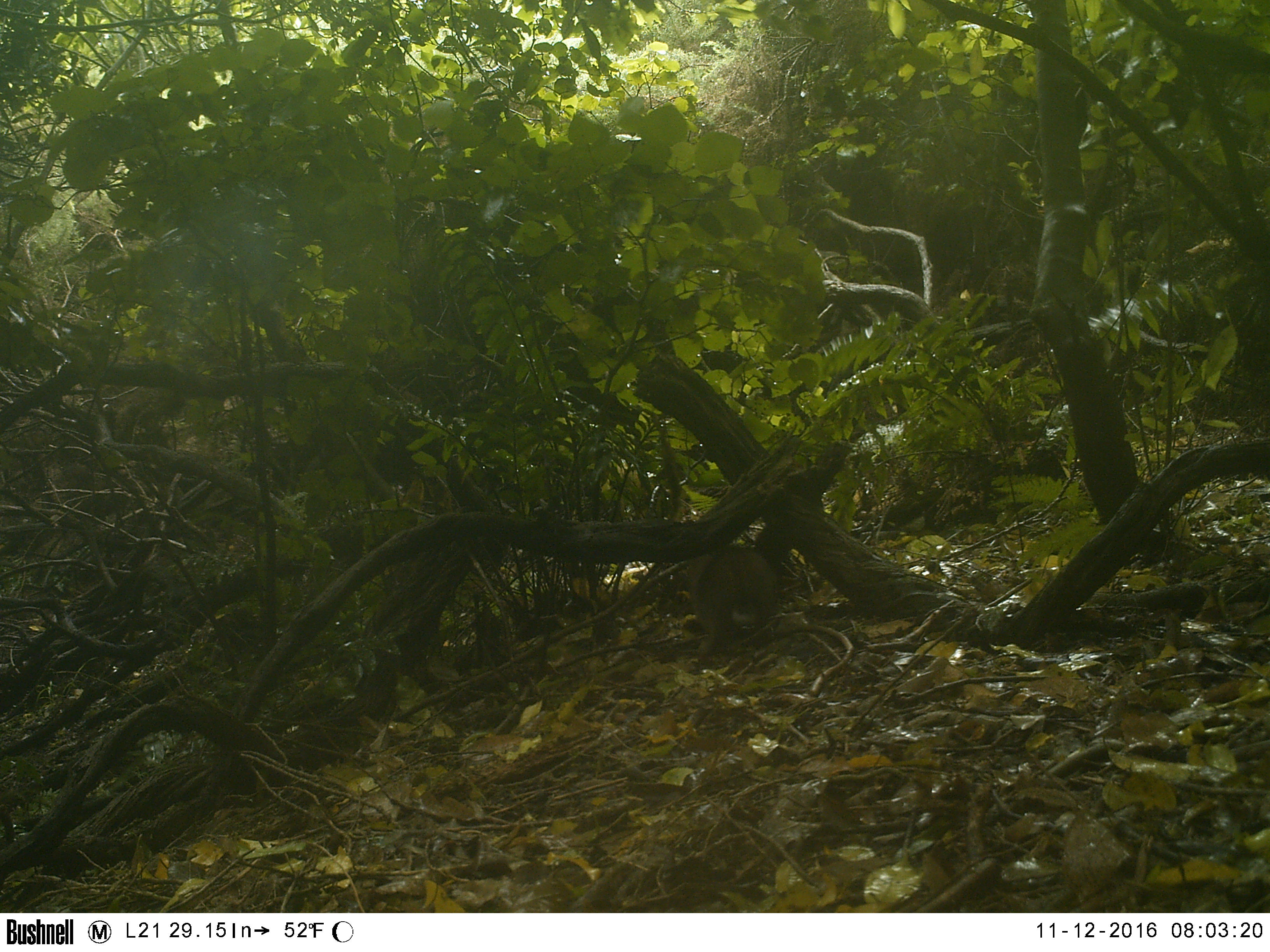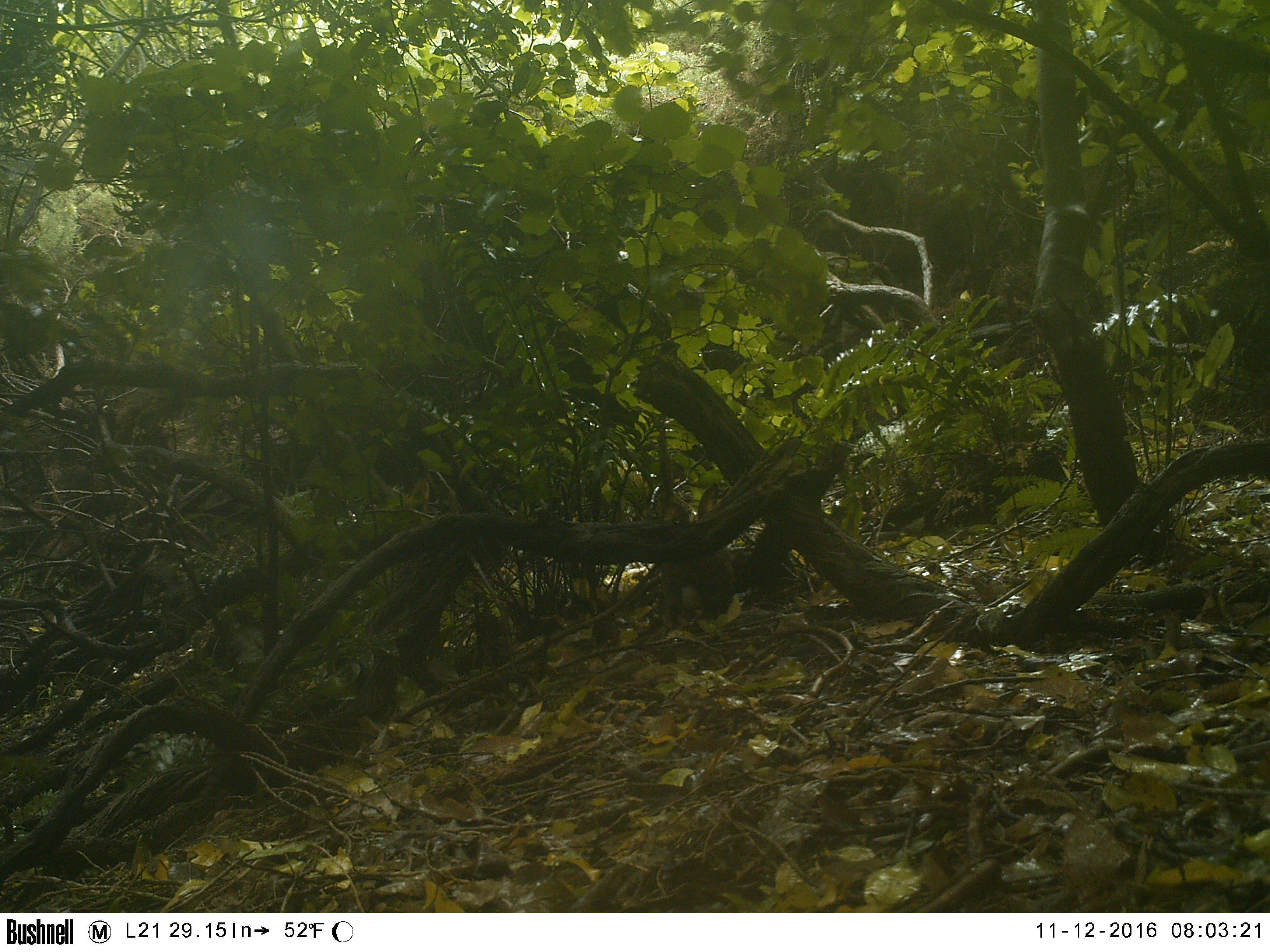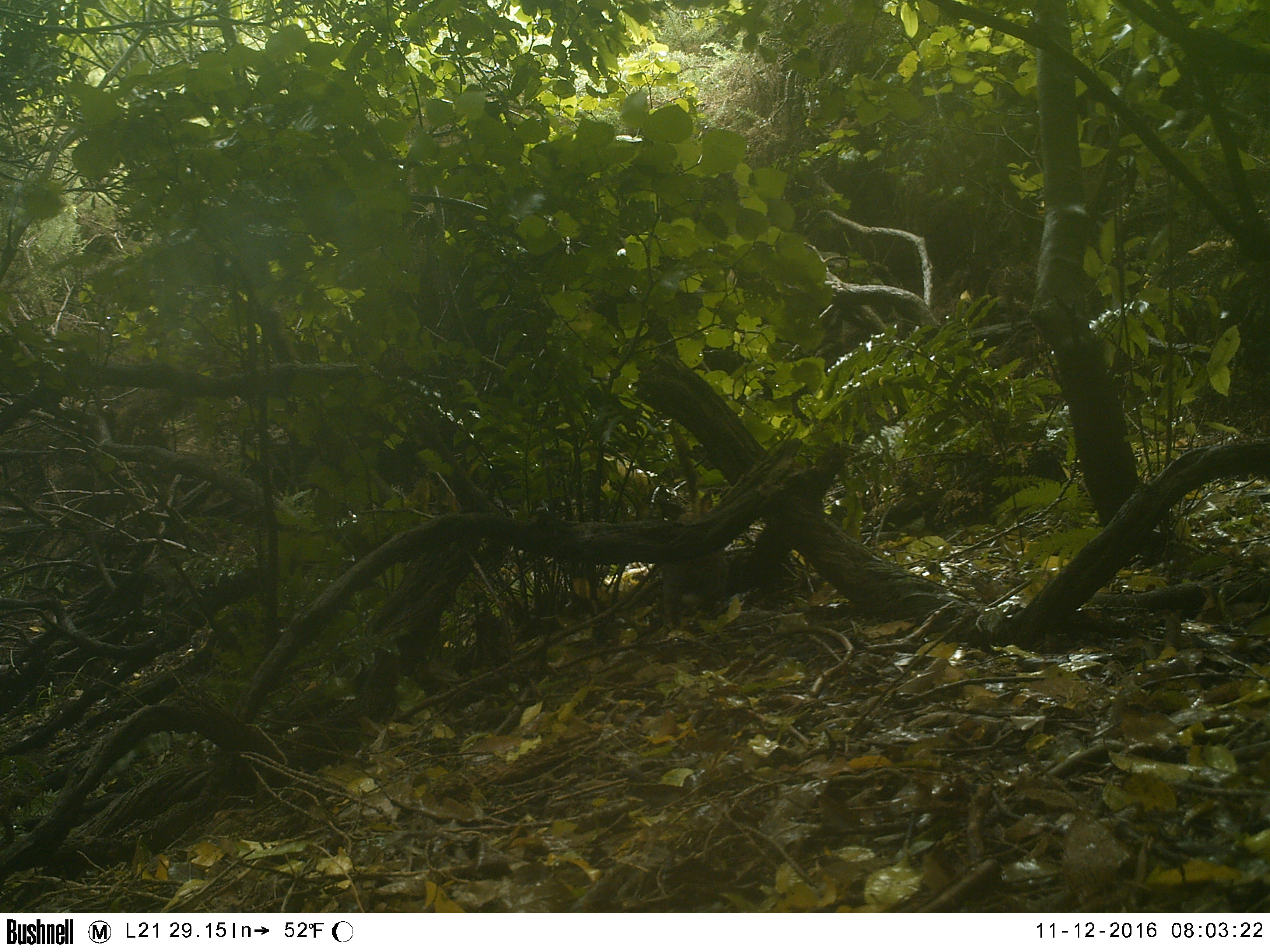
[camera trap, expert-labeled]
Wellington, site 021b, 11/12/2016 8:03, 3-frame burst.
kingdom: Animalia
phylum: Chordata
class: Mammalia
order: Lagomorpha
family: Leporidae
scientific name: Leporidae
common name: rabbit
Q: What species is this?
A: Rabbit (Leporidae).